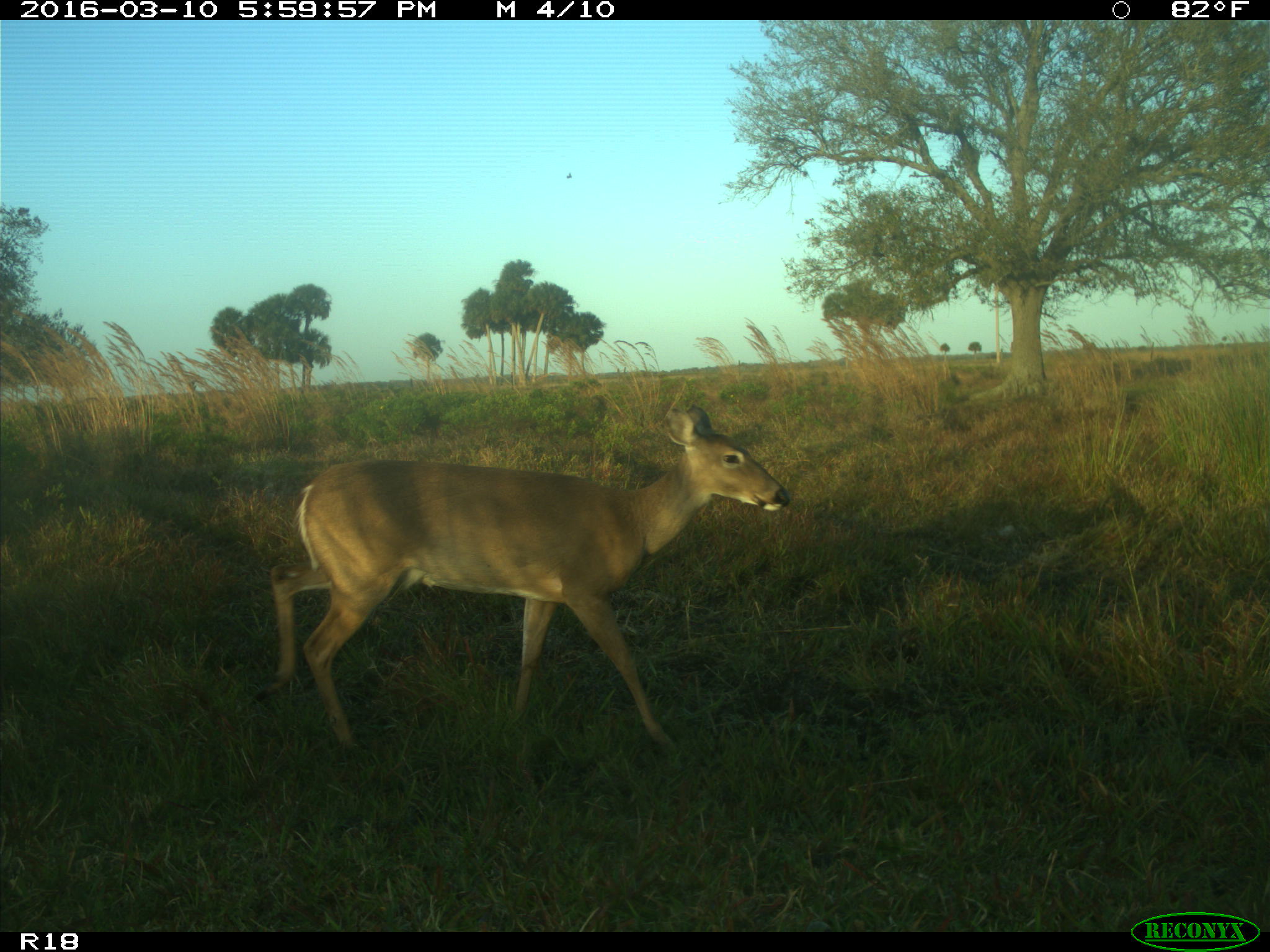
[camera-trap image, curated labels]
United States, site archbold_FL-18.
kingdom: Animalia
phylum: Chordata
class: Mammalia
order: Artiodactyla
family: Cervidae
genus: Odocoileus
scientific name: Odocoileus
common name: deer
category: unidentified deer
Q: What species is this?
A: Unidentified deer (deer) (Odocoileus).